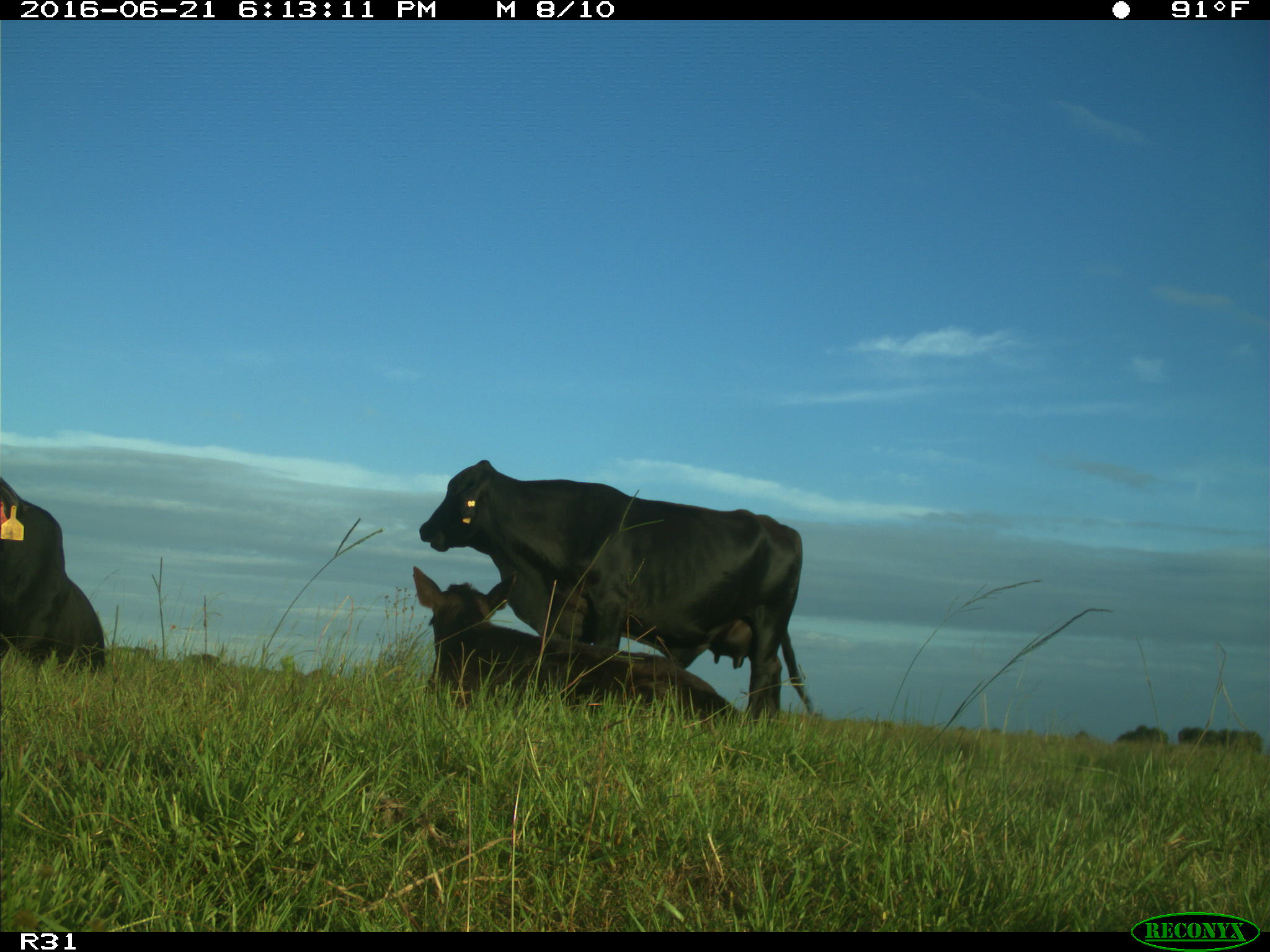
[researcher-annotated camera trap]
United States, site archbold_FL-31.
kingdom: Animalia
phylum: Chordata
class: Mammalia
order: Artiodactyla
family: Bovidae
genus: Bos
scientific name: Bos taurus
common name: domestic cow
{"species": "Bos taurus (domestic cow)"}